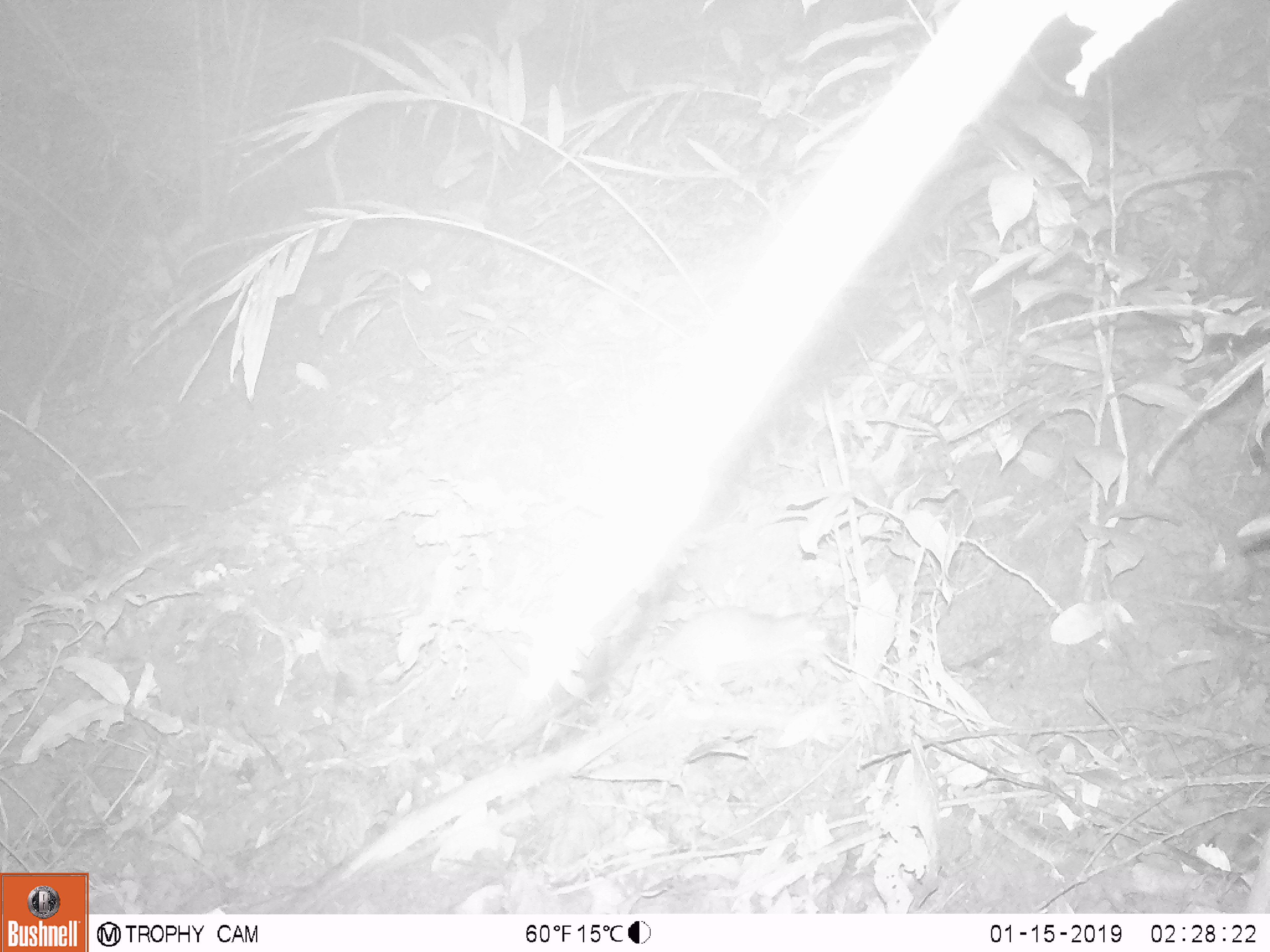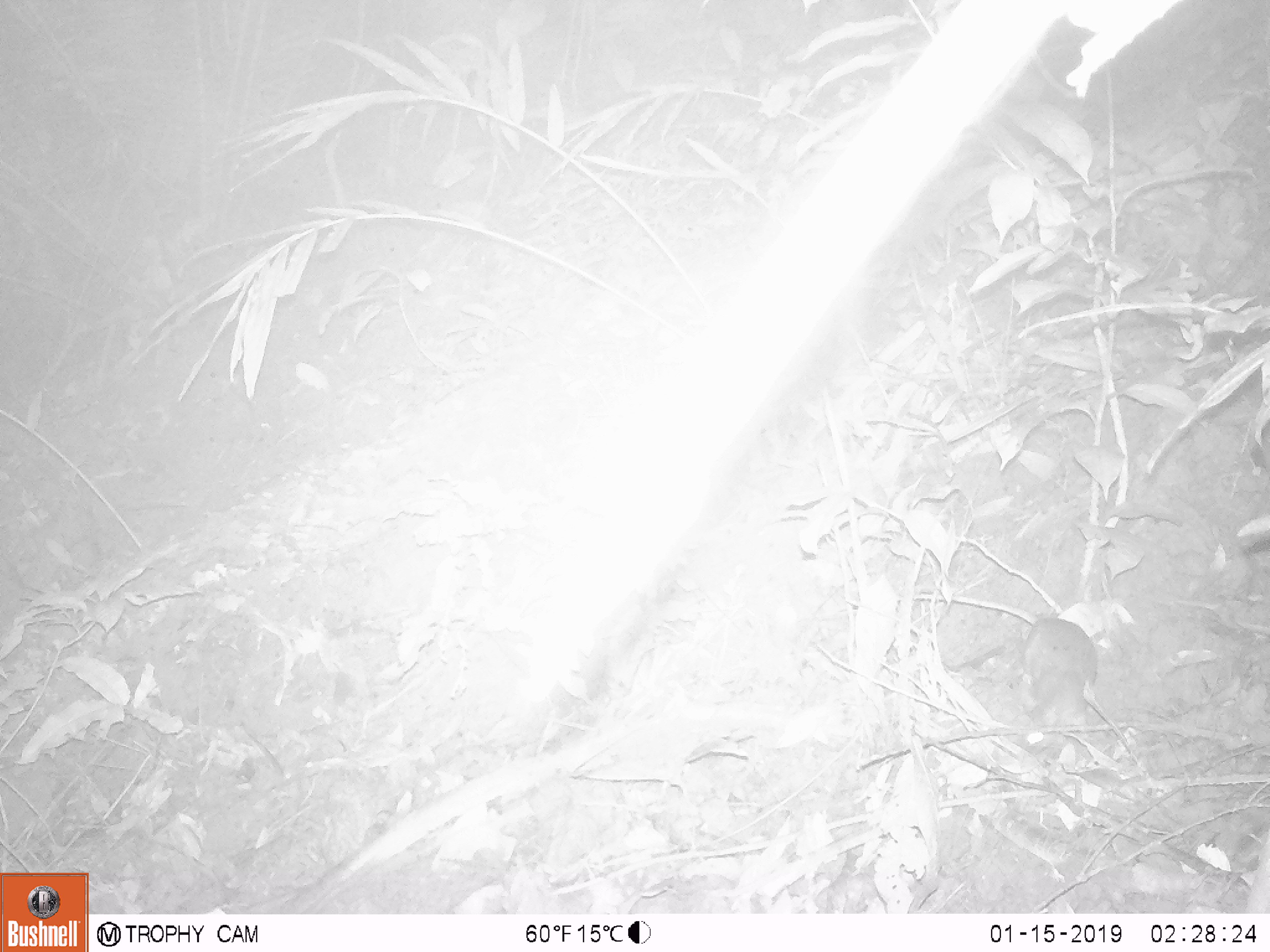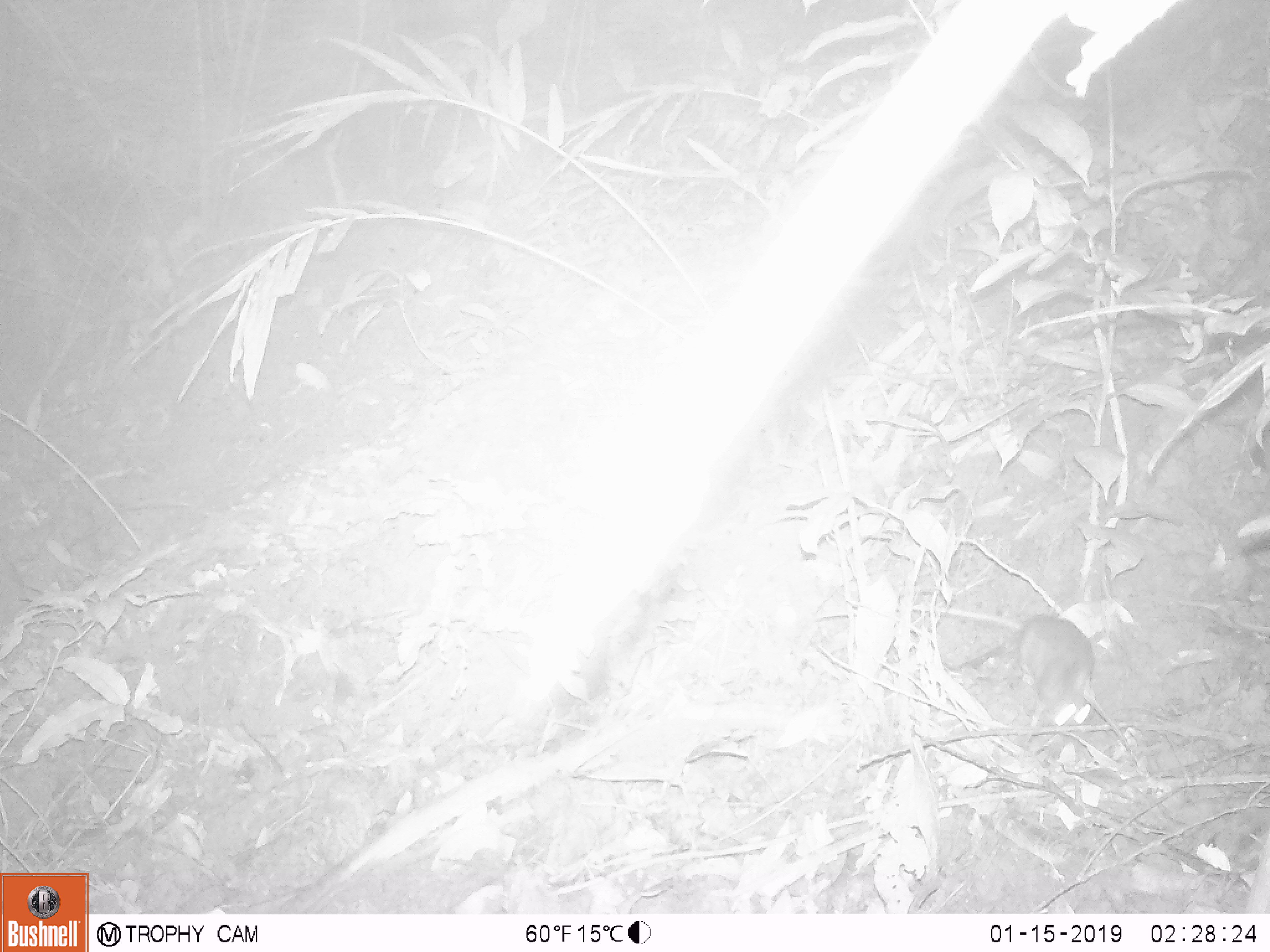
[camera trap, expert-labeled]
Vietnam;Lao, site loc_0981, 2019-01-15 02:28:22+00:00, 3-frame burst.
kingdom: Animalia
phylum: Chordata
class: Mammalia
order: Rodentia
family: Muridae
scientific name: Muridae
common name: old-world mice and rats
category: unidentified murid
Unidentified murid (old-world mice and rats) (Muridae). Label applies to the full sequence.